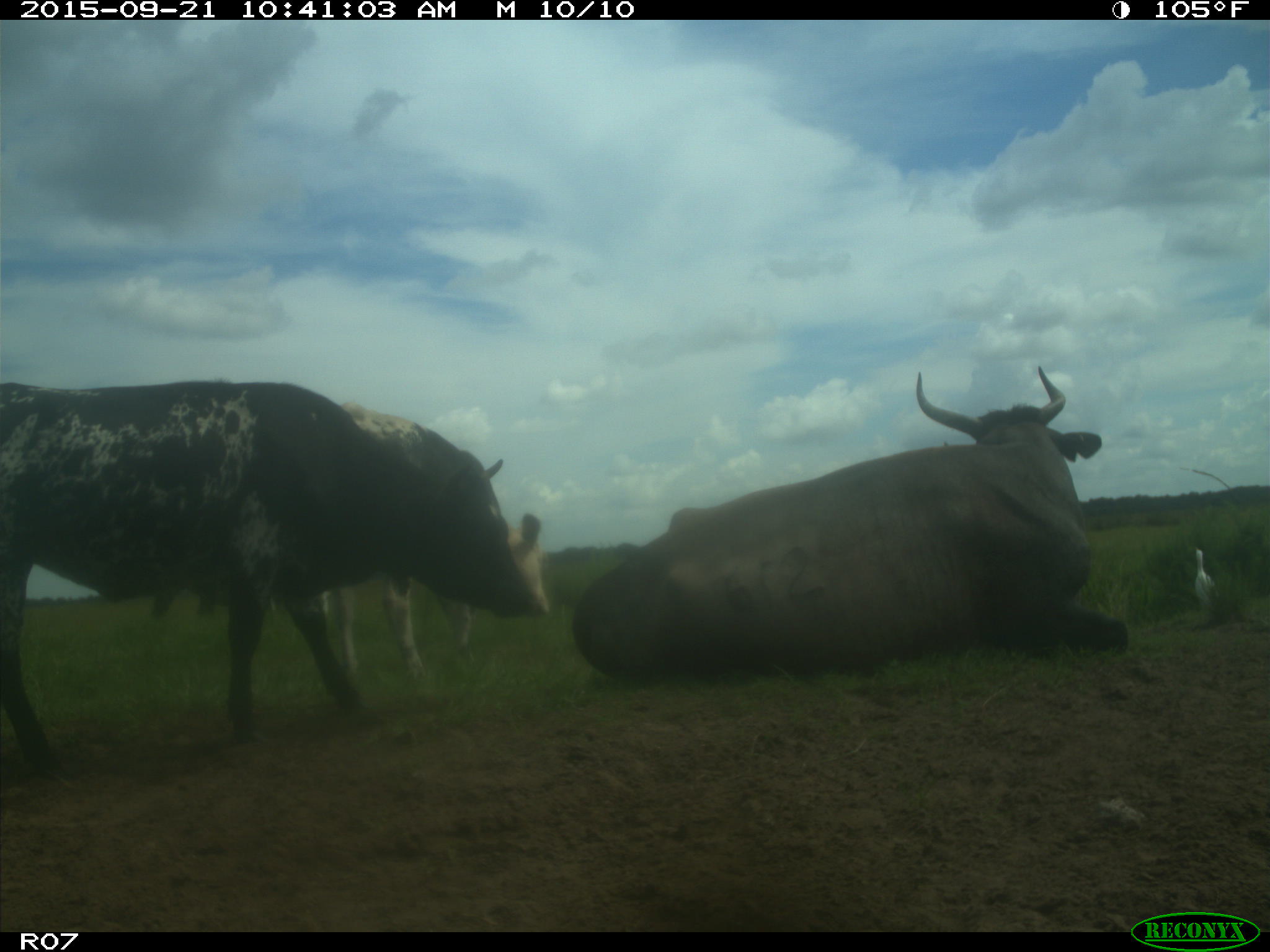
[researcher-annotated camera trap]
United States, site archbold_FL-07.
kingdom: Animalia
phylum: Chordata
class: Mammalia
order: Artiodactyla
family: Bovidae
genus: Bos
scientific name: Bos taurus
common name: domestic cow